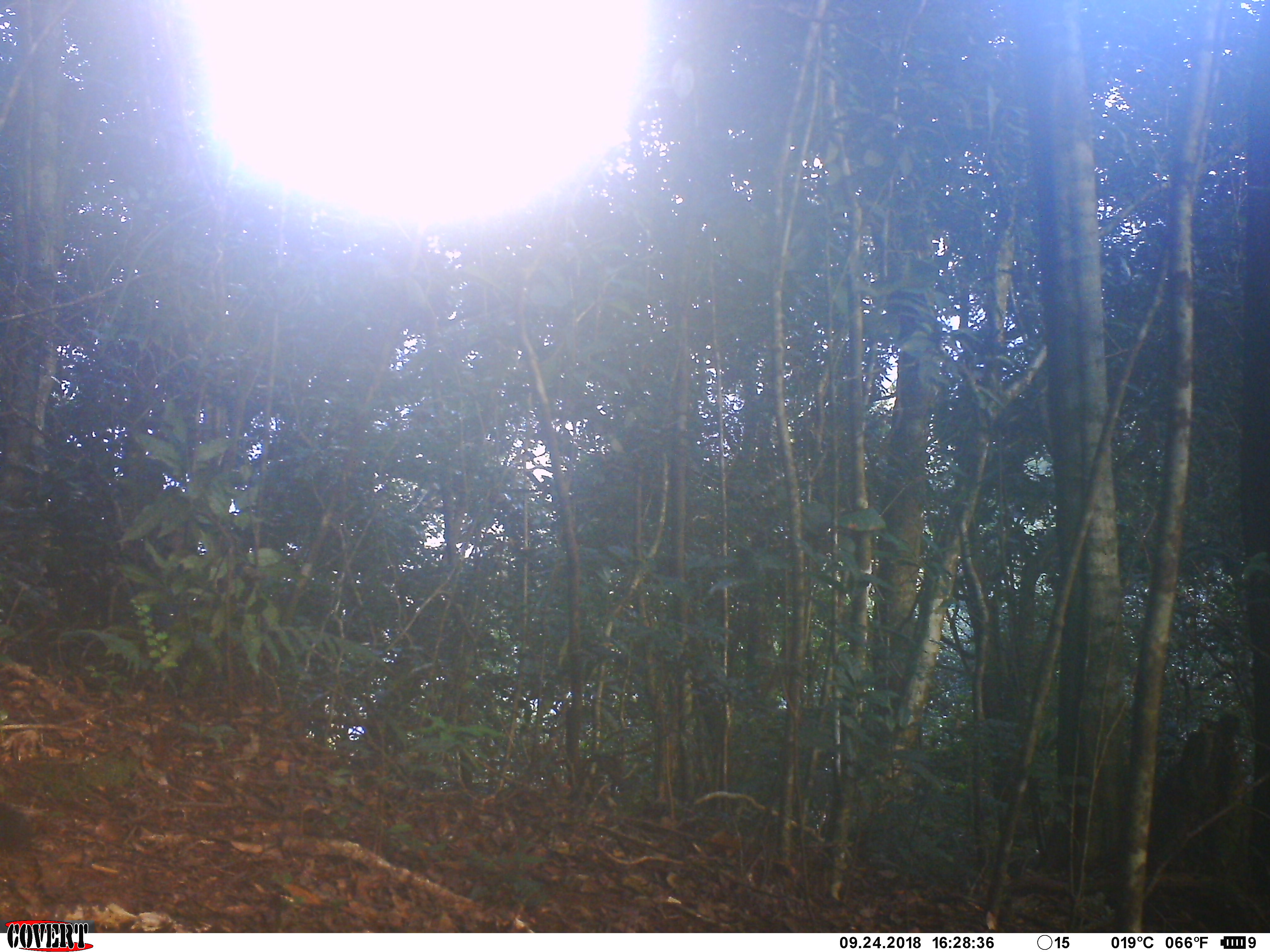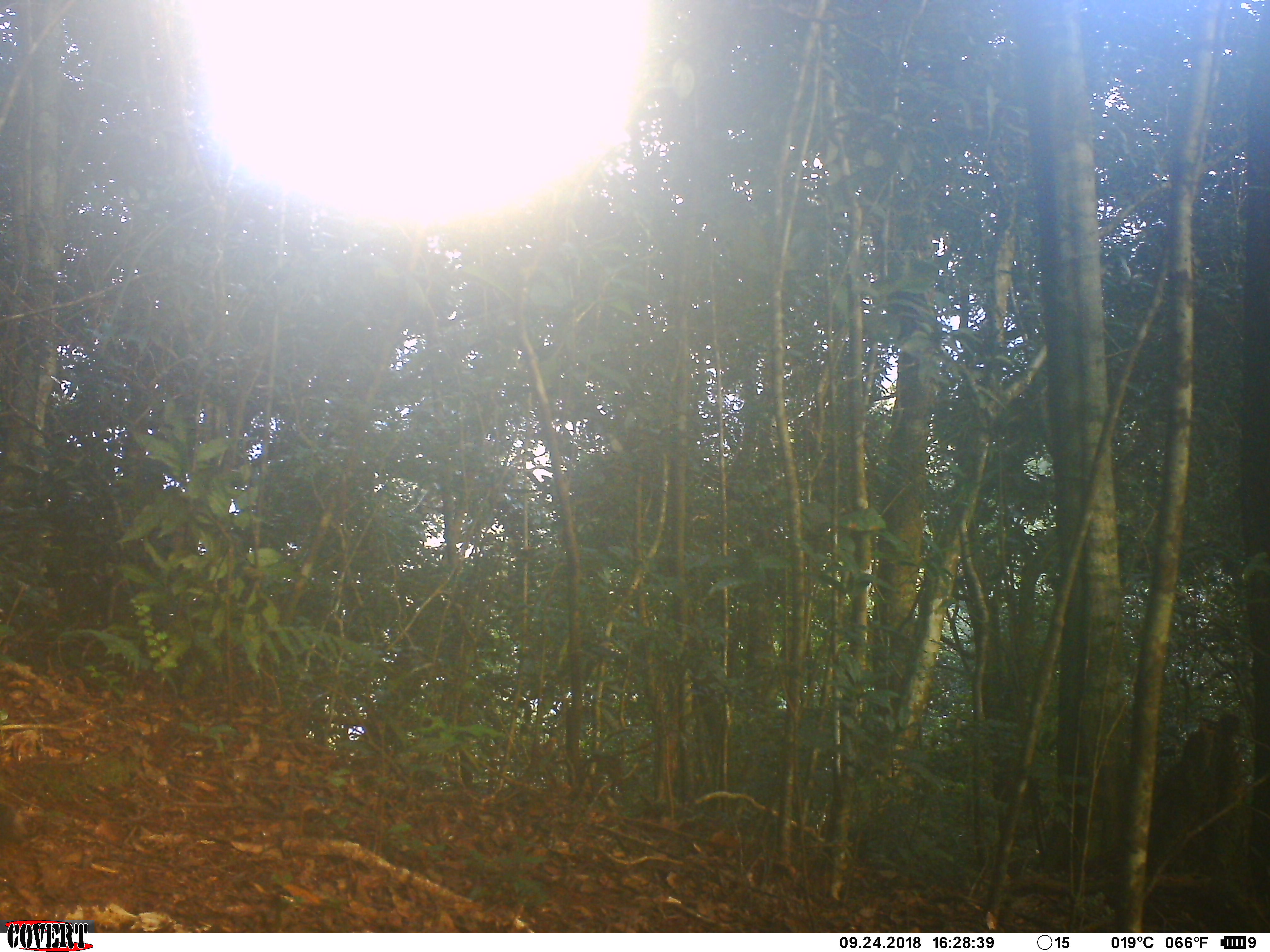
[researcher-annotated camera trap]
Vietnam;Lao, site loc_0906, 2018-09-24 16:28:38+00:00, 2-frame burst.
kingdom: Animalia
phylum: Chordata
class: Mammalia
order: Rodentia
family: Sciuridae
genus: Dremomys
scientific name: Dremomys rufigenis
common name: red-cheeked squirrel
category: red cheeked squirrel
Red cheeked squirrel (red-cheeked squirrel) (Dremomys rufigenis). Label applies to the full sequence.